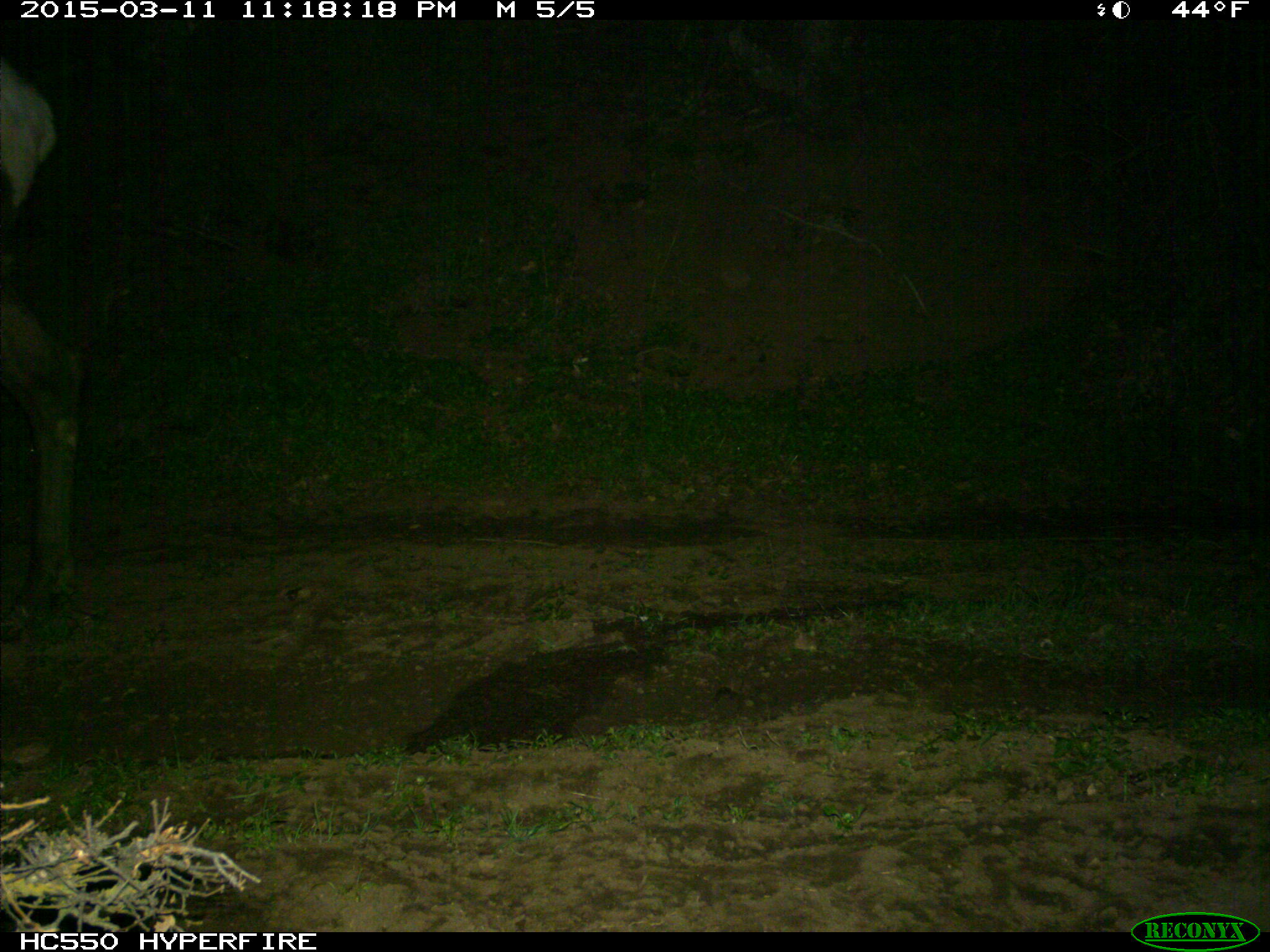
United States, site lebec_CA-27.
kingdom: Animalia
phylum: Chordata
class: Mammalia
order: Artiodactyla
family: Cervidae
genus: Cervus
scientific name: Cervus canadensis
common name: elk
Cervus canadensis (elk).